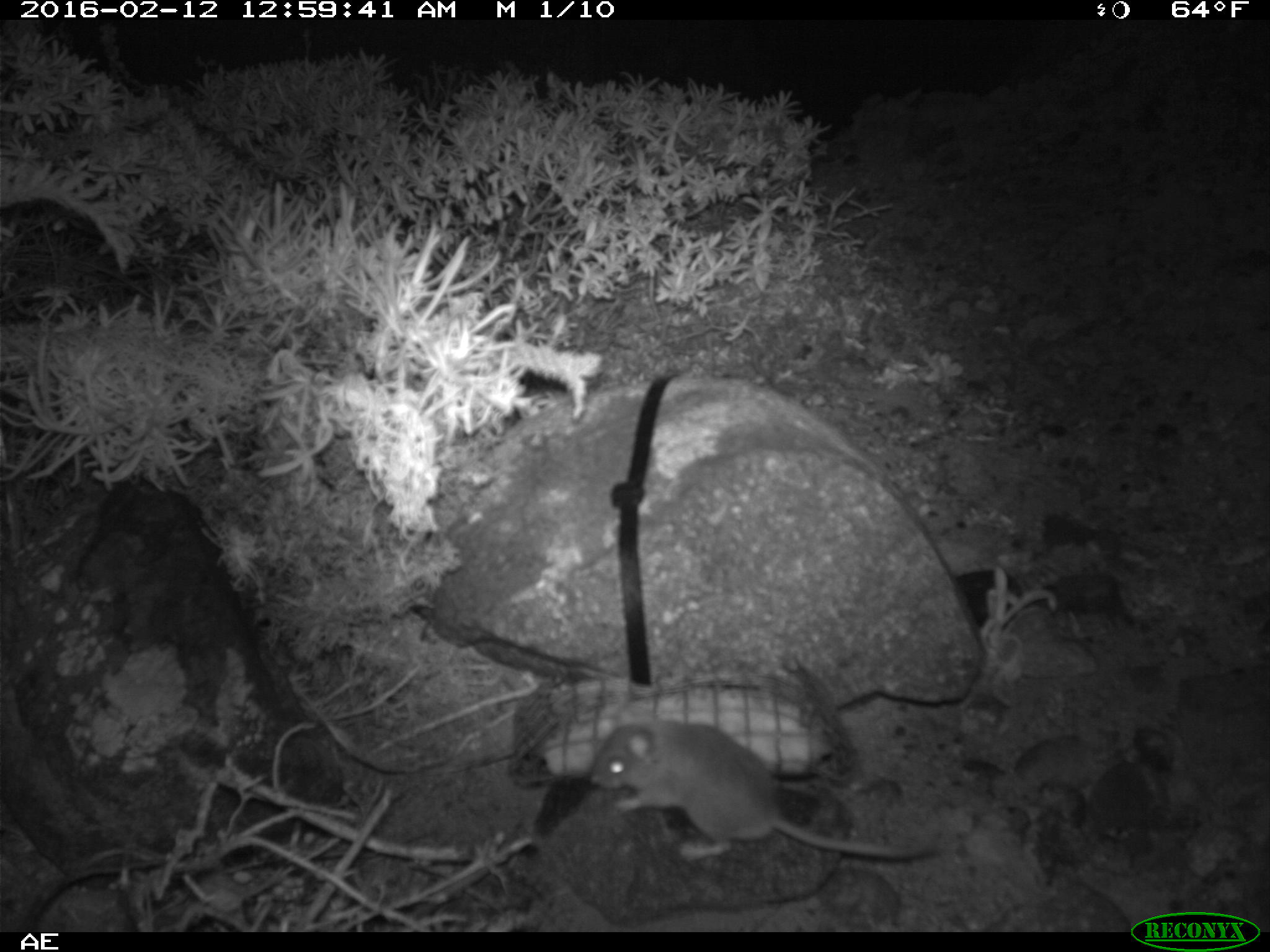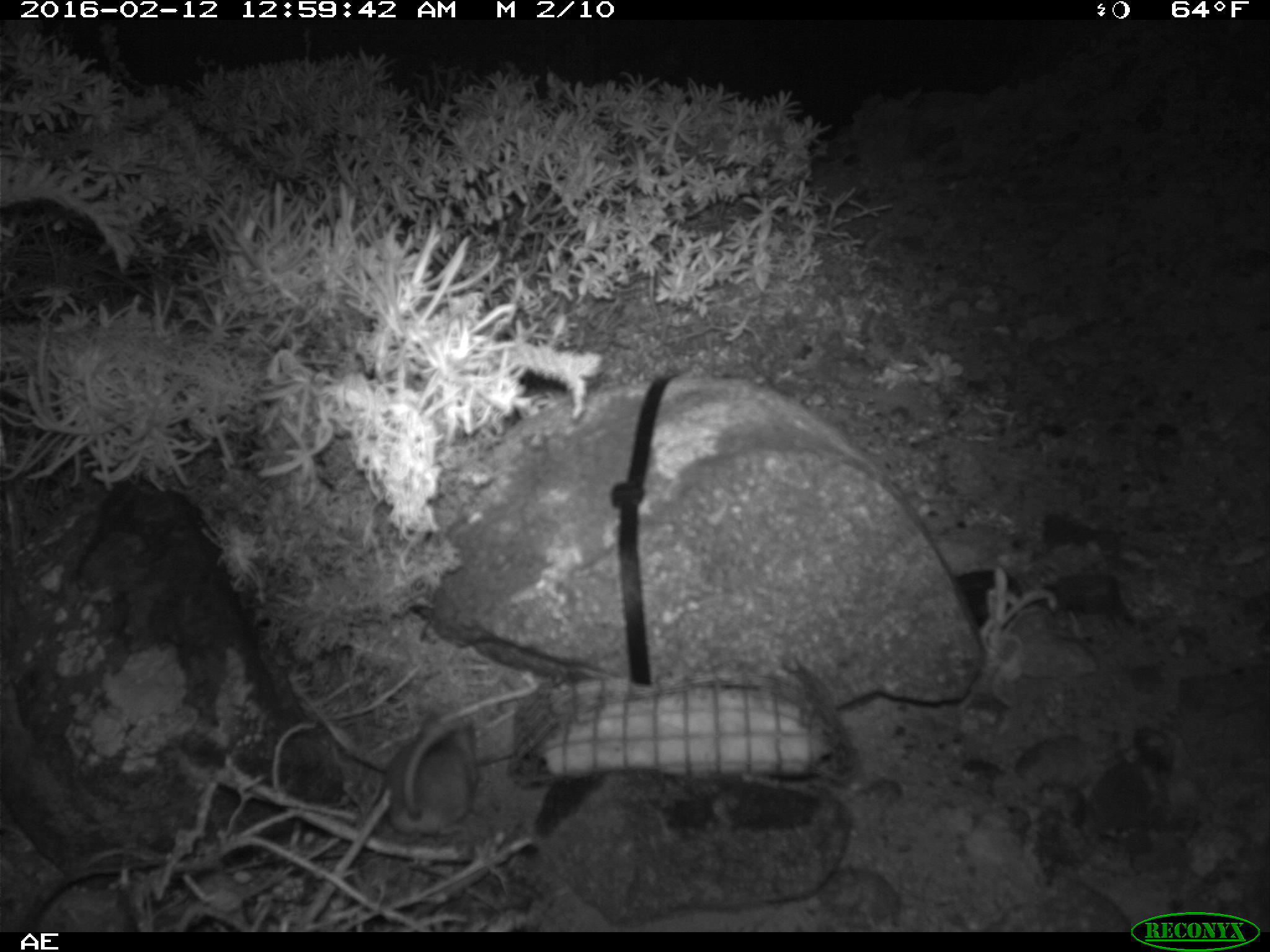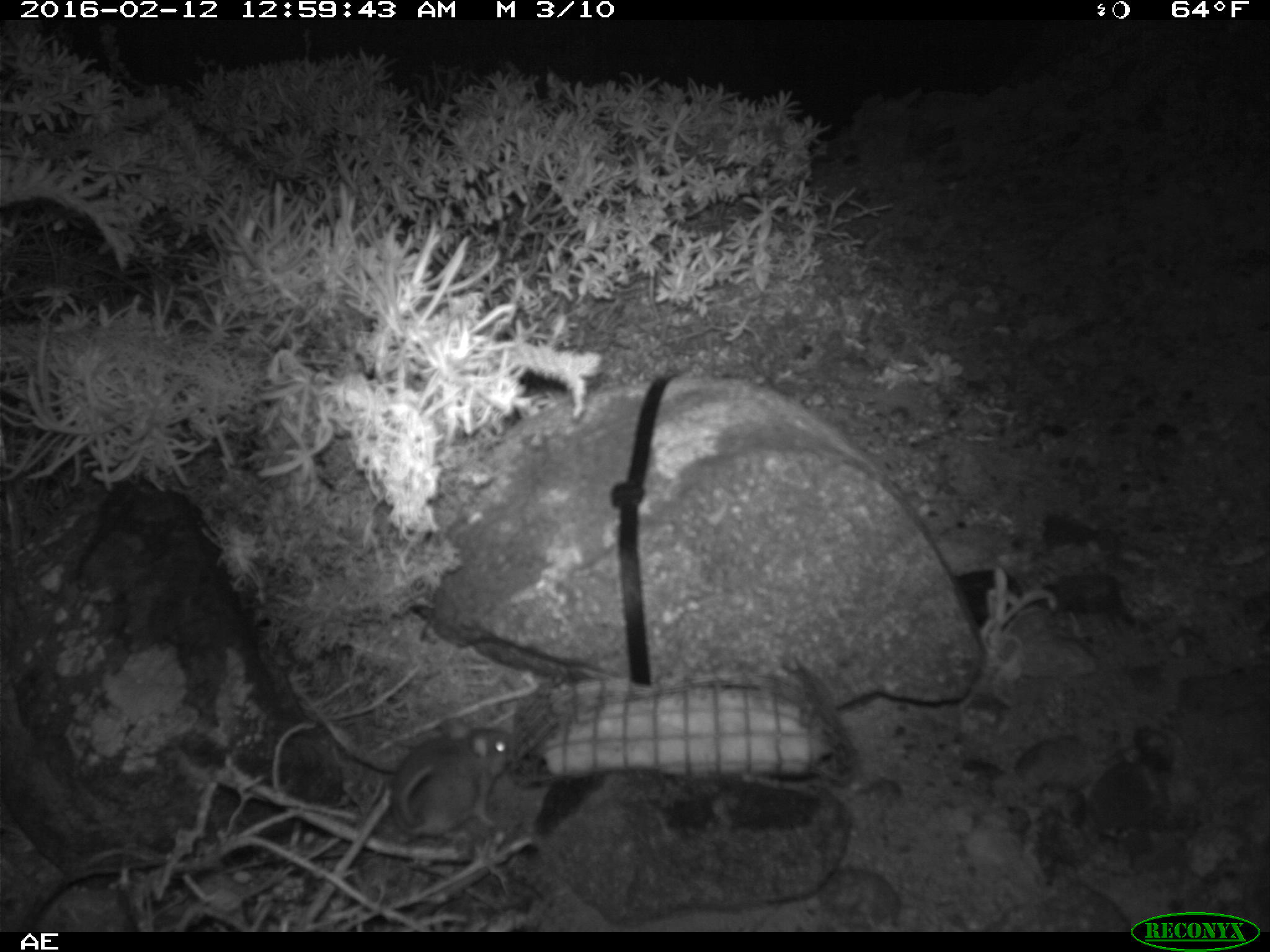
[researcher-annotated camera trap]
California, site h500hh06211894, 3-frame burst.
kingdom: Animalia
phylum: Chordata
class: Mammalia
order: Rodentia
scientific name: Rodentia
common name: rodent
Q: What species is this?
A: Rodent (Rodentia).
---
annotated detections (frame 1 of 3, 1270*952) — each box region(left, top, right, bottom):
rodent: region(588, 708, 948, 862)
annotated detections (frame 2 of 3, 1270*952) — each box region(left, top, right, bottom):
rodent: region(383, 714, 482, 842)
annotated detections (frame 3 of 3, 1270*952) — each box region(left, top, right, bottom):
rodent: region(391, 713, 513, 841)